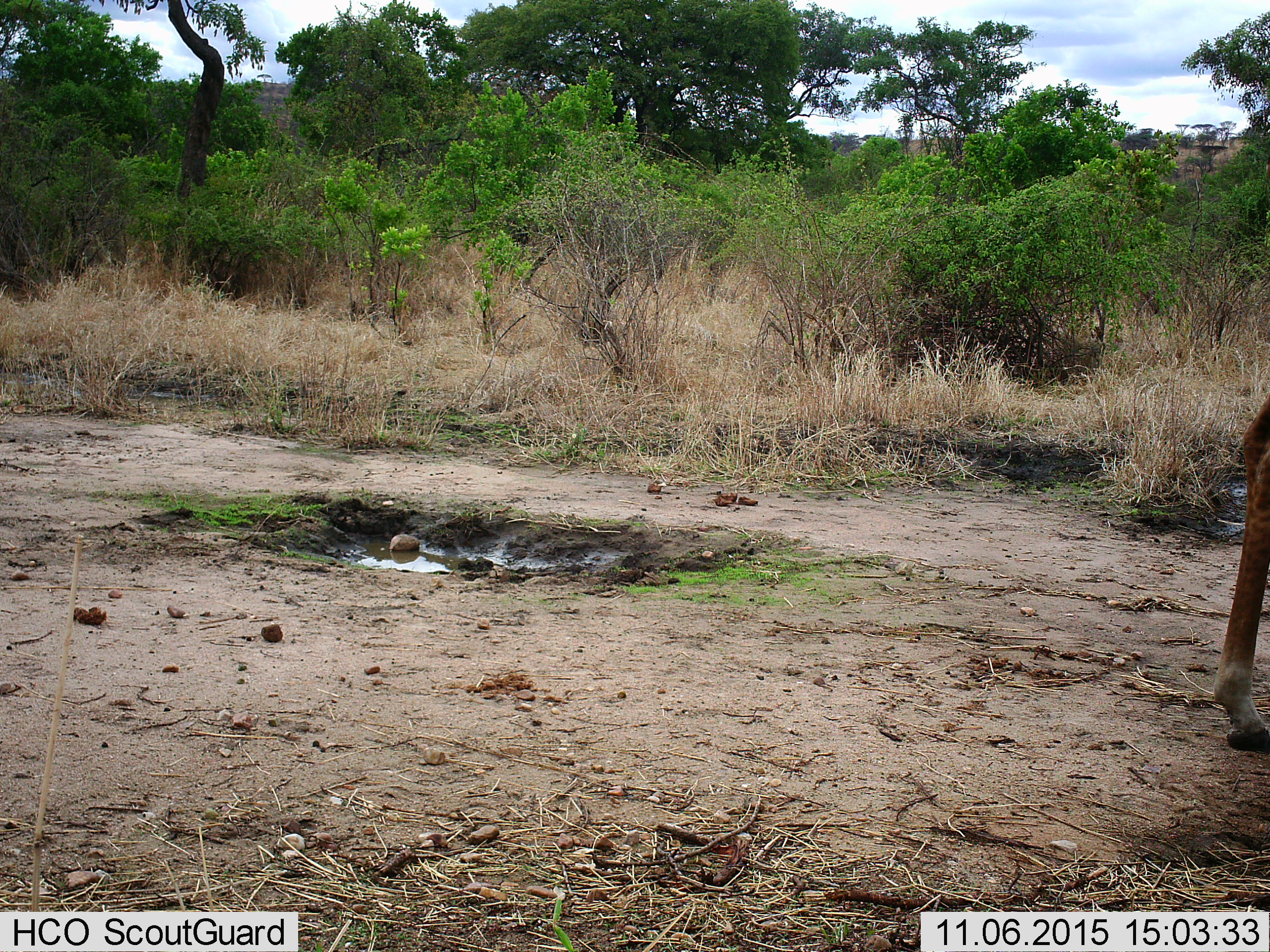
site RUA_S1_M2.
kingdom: Animalia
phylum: Chordata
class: Mammalia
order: Artiodactyla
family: Giraffidae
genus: Giraffa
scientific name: Giraffa camelopardalis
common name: giraffe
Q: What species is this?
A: Giraffe (Giraffa camelopardalis).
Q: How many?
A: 1.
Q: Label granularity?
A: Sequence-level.